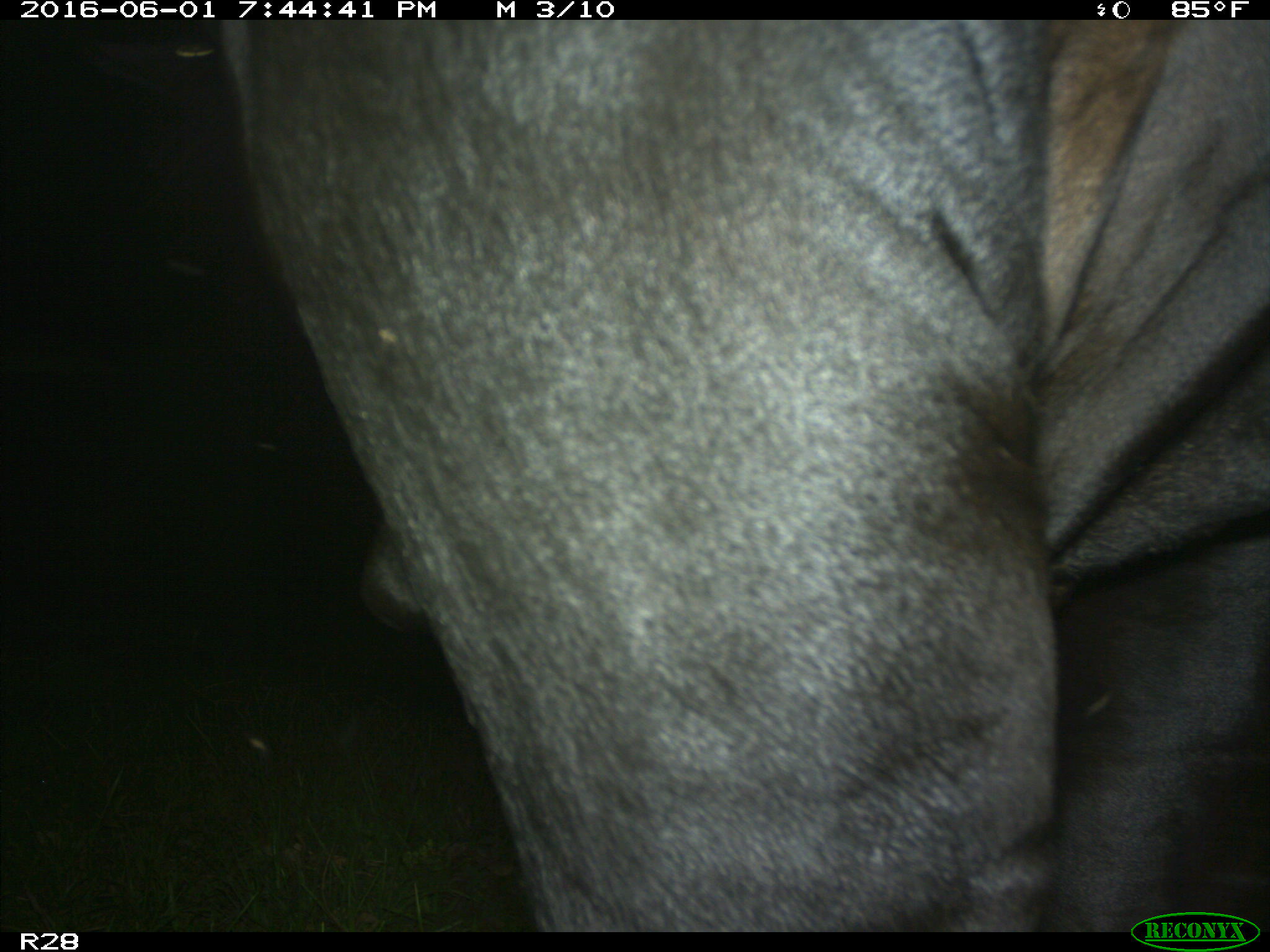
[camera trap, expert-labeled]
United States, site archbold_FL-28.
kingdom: Animalia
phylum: Chordata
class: Mammalia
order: Artiodactyla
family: Bovidae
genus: Bos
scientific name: Bos taurus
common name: domestic cow